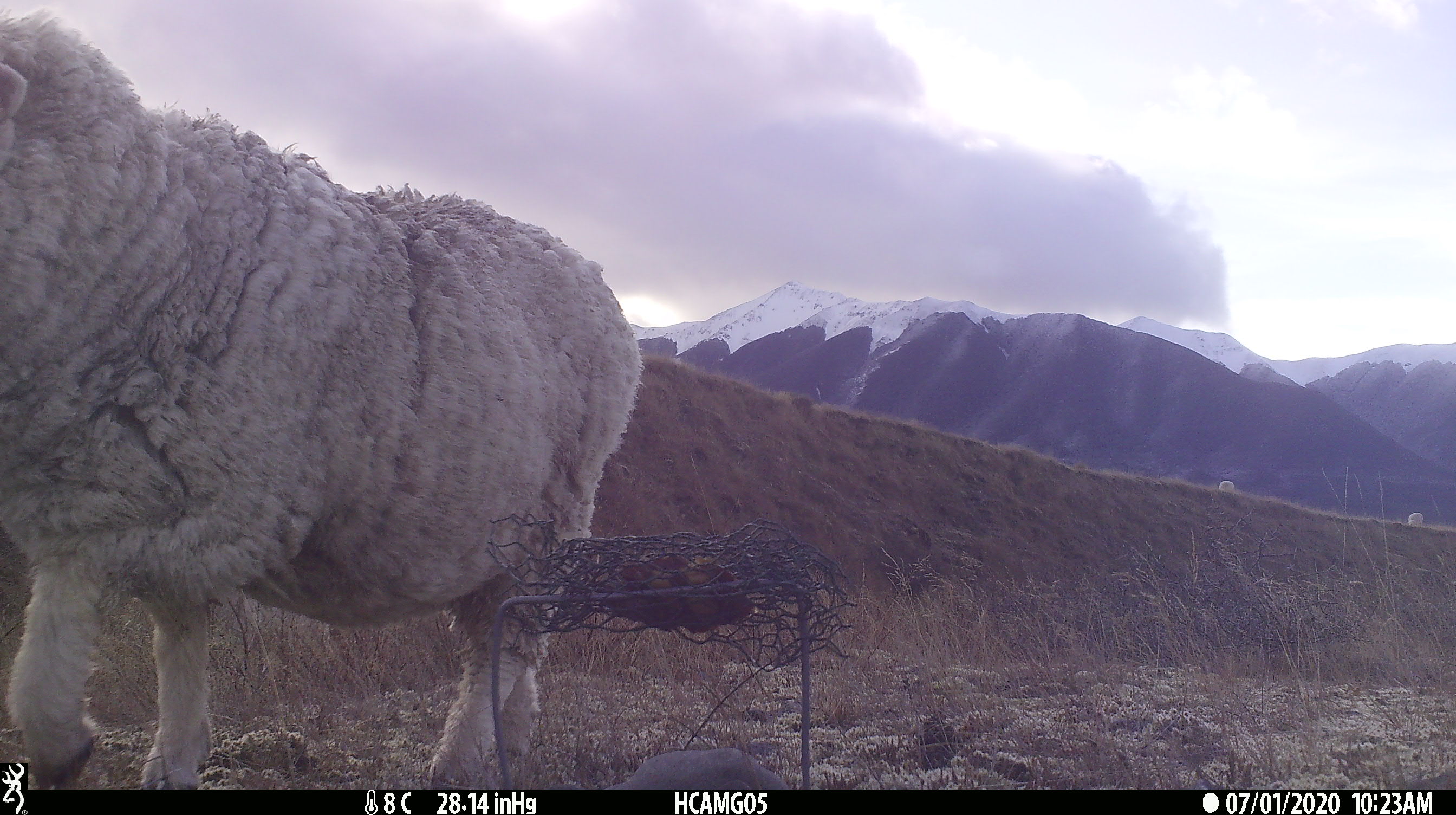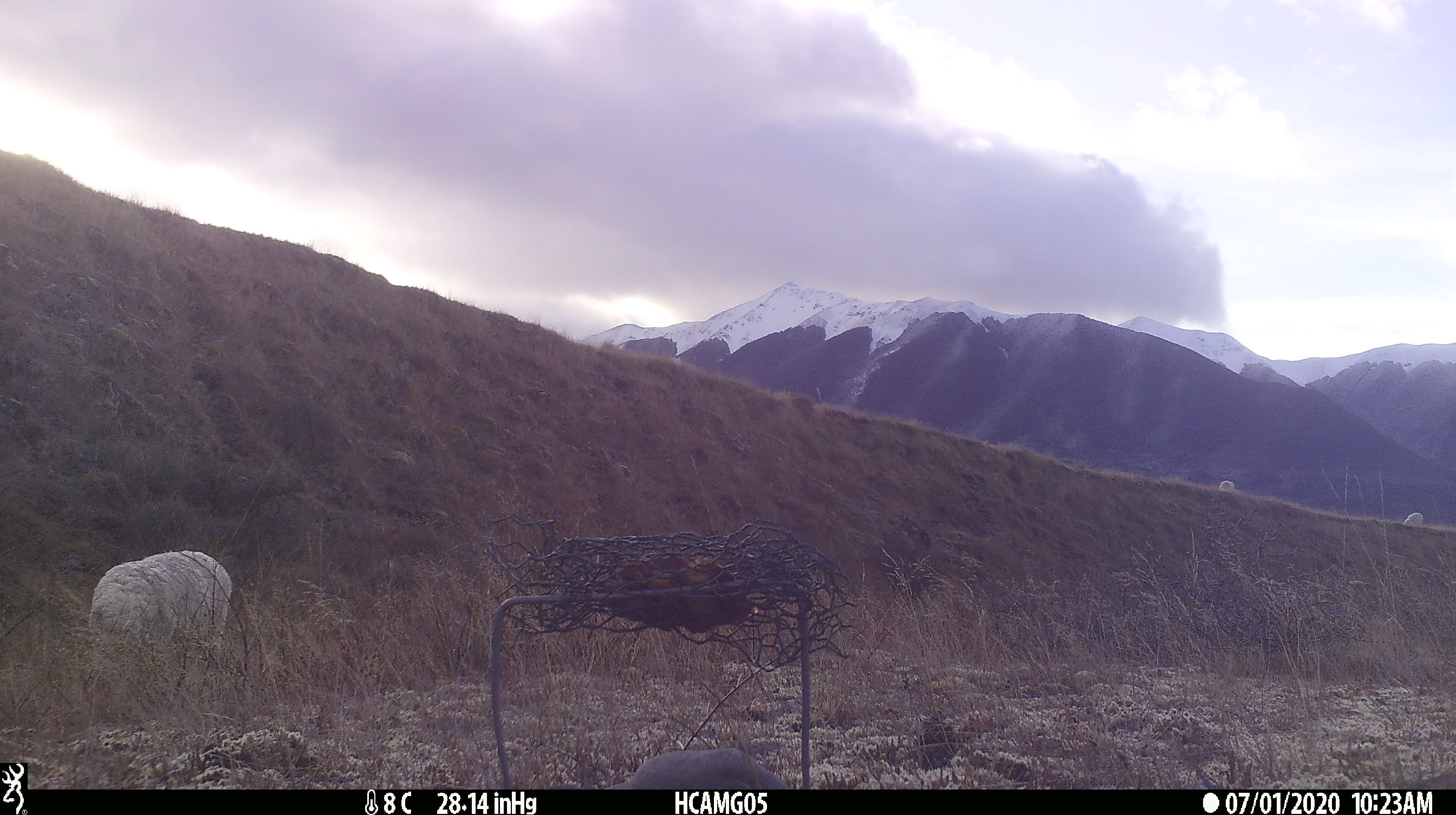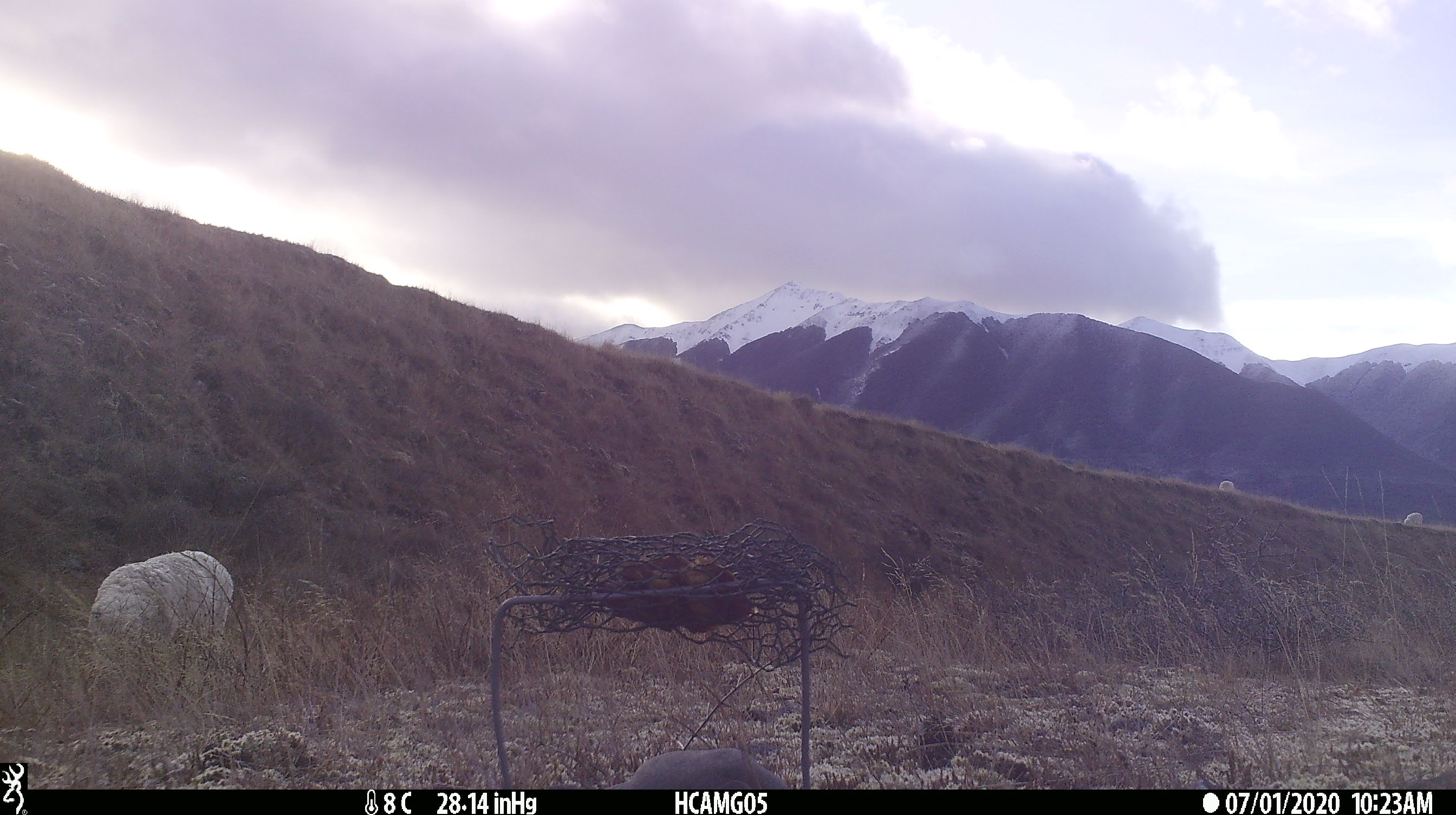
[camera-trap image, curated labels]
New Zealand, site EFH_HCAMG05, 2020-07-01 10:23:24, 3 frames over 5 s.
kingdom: Animalia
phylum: Chordata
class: Mammalia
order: Artiodactyla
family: Bovidae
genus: Ovis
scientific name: Ovis aries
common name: domestic sheep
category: sheep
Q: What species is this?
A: Sheep (domestic sheep) (Ovis aries).